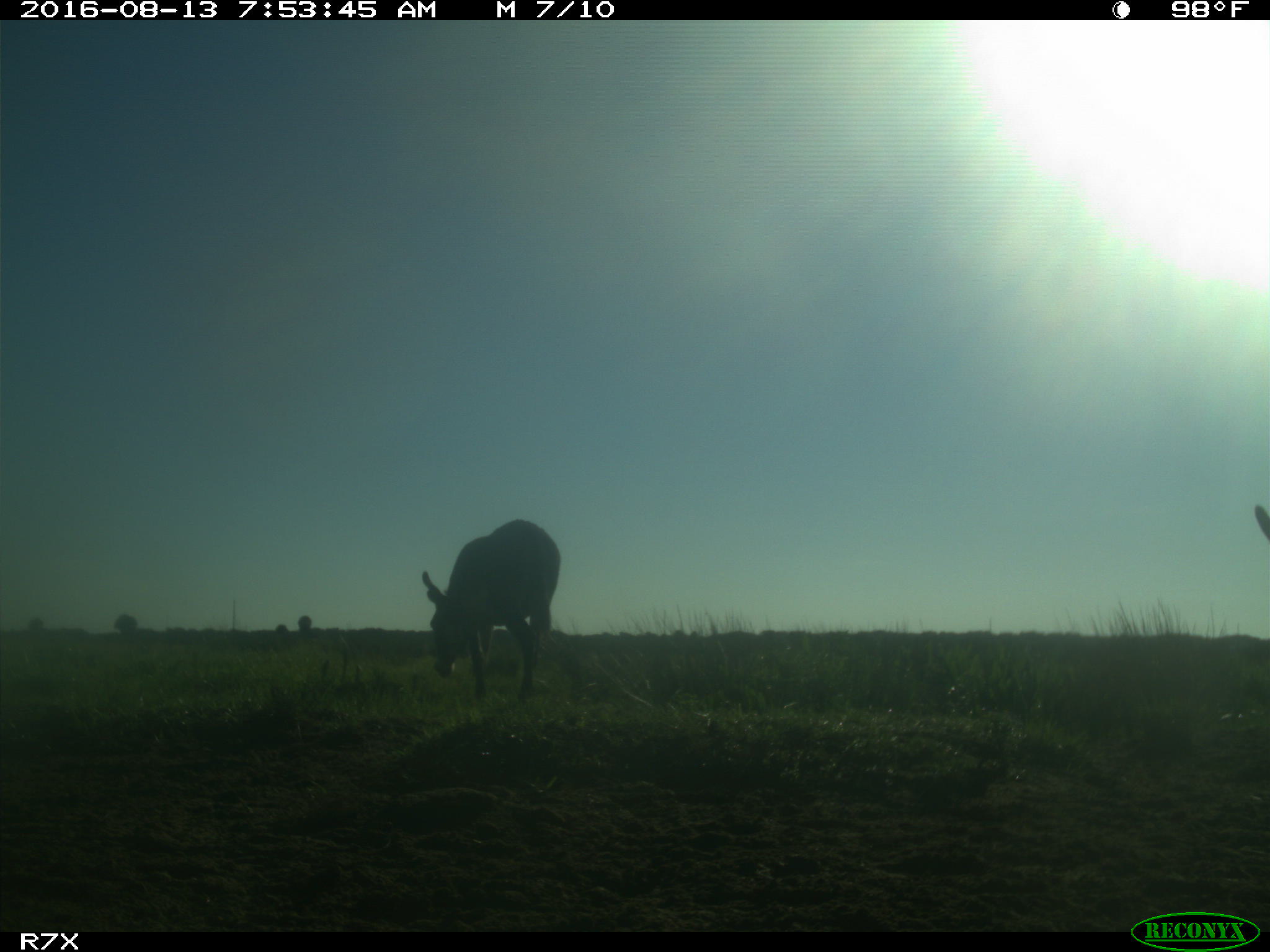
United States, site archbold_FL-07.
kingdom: Animalia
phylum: Chordata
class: Mammalia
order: Perissodactyla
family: Equidae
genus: Equus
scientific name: Equus africanus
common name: african wild ass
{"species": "Equus africanus (african wild ass)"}